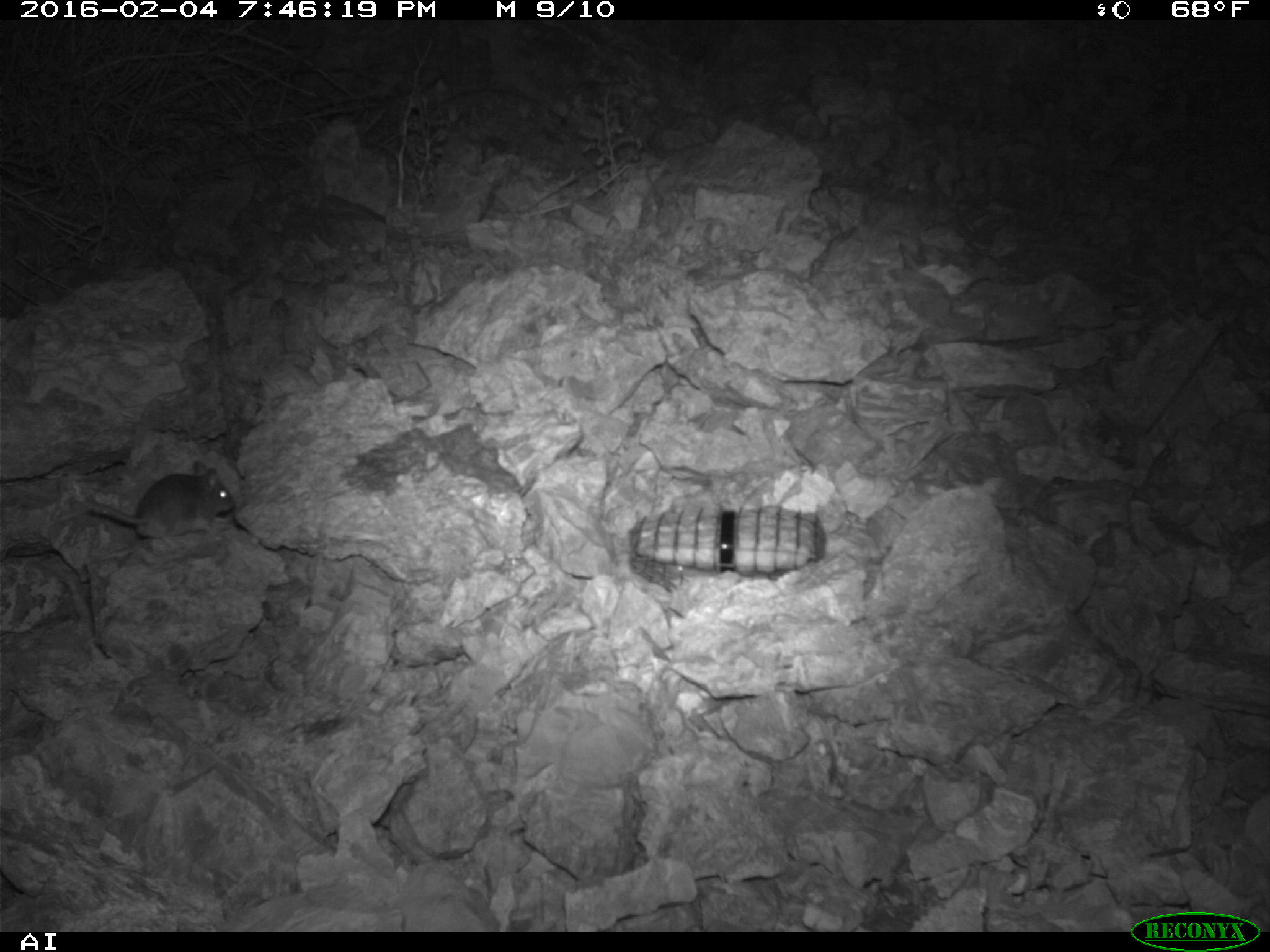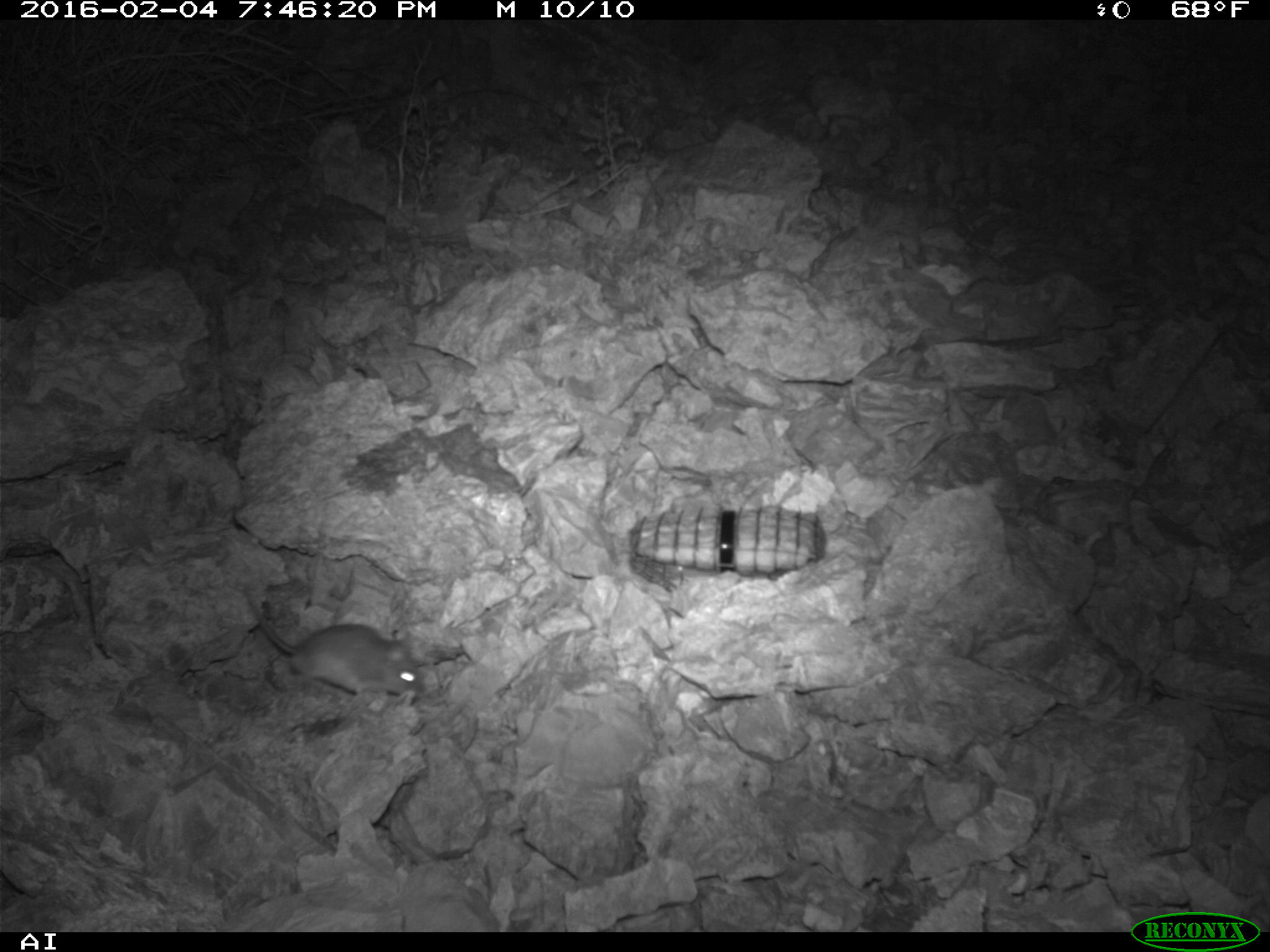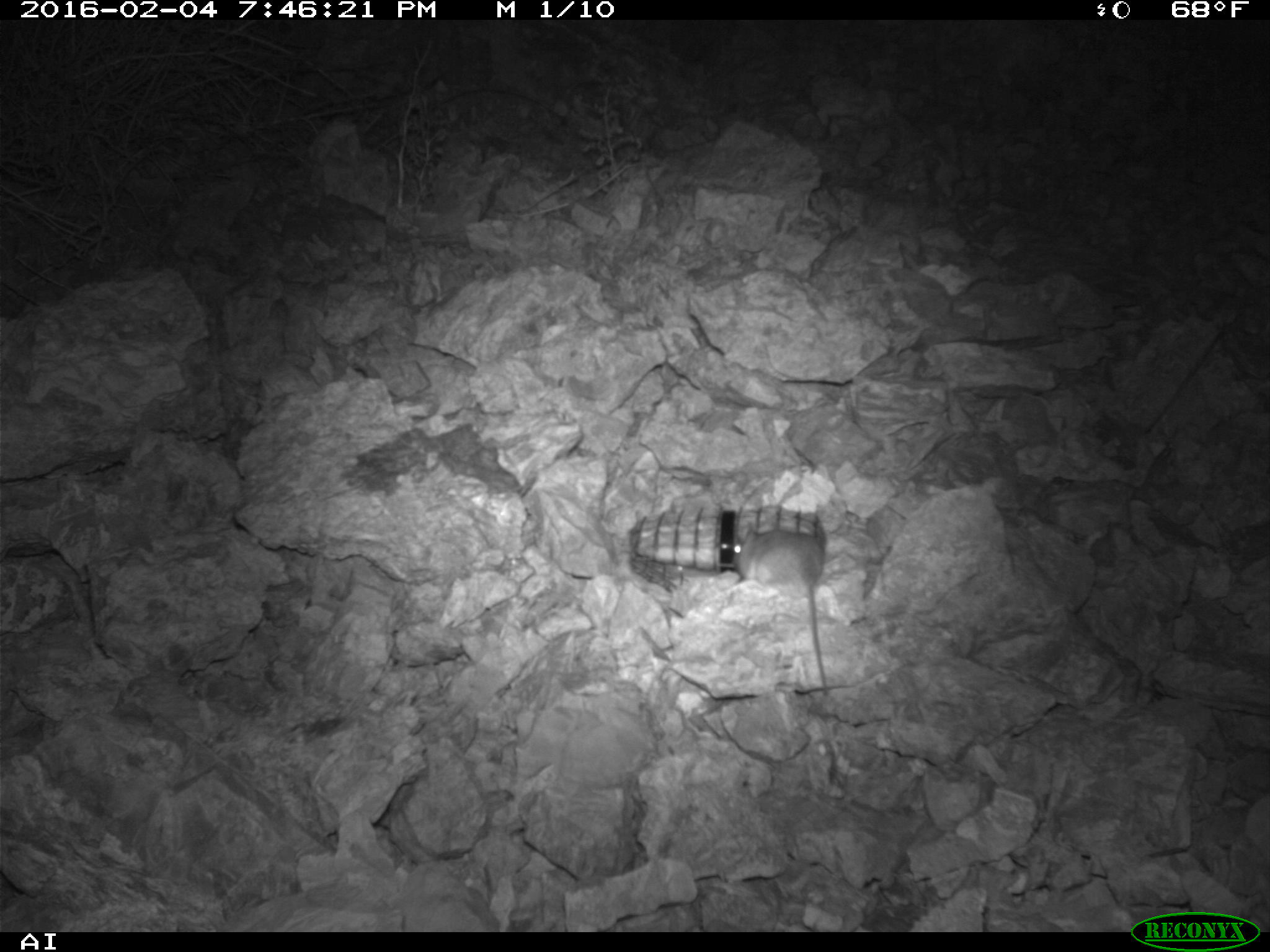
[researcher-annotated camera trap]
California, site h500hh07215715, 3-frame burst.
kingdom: Animalia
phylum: Chordata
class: Mammalia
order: Rodentia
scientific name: Rodentia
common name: rodent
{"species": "rodent (Rodentia)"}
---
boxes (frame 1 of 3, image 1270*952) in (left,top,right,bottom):
rodent: (86,459,236,550)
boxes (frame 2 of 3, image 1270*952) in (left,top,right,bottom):
rodent: (242,584,425,697)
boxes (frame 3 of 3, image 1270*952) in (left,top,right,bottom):
rodent: (733,526,828,695)